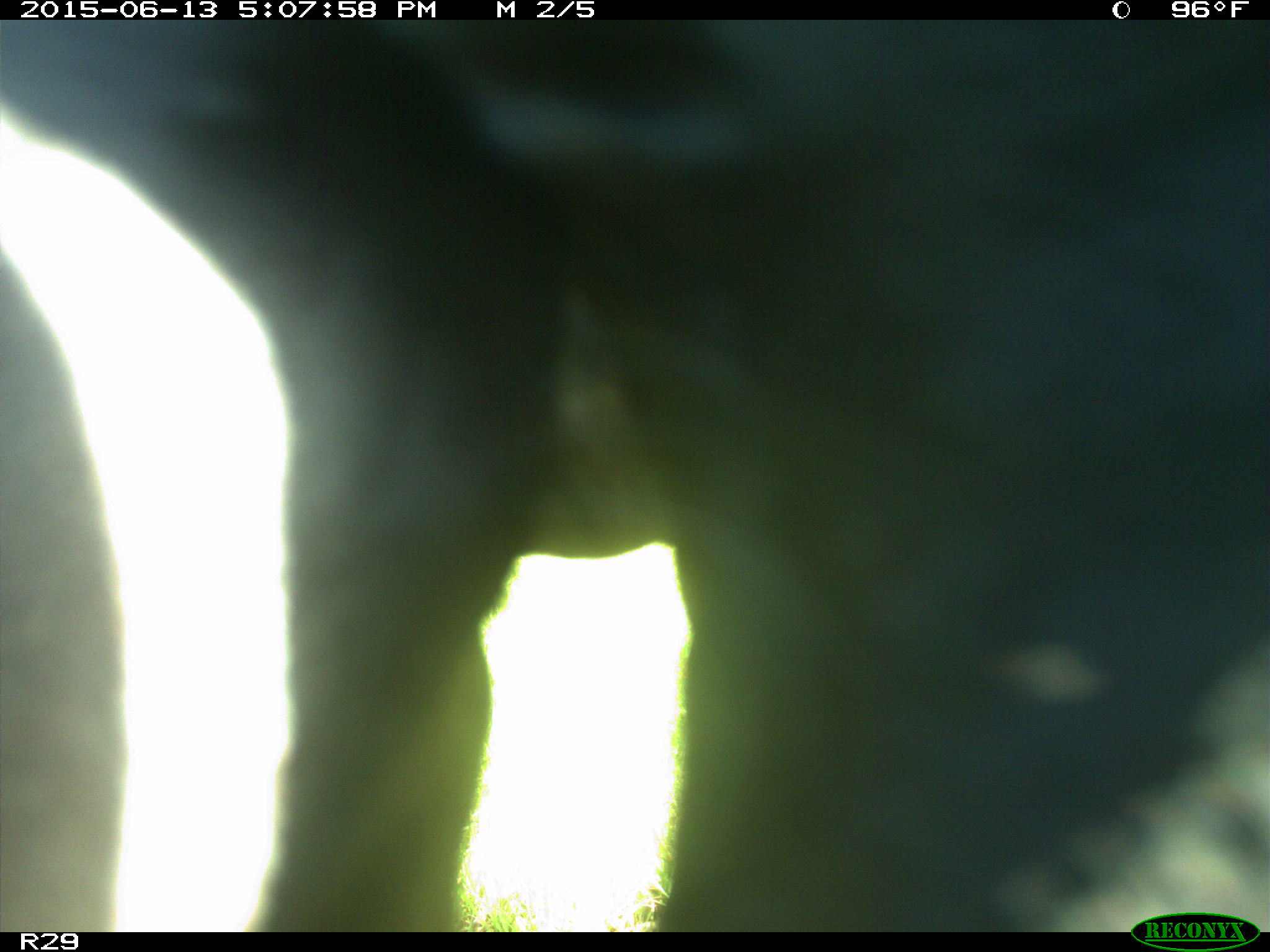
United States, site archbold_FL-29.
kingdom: Animalia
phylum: Chordata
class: Mammalia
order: Artiodactyla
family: Bovidae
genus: Bos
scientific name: Bos taurus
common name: domestic cow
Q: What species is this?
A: Bos taurus (domestic cow).